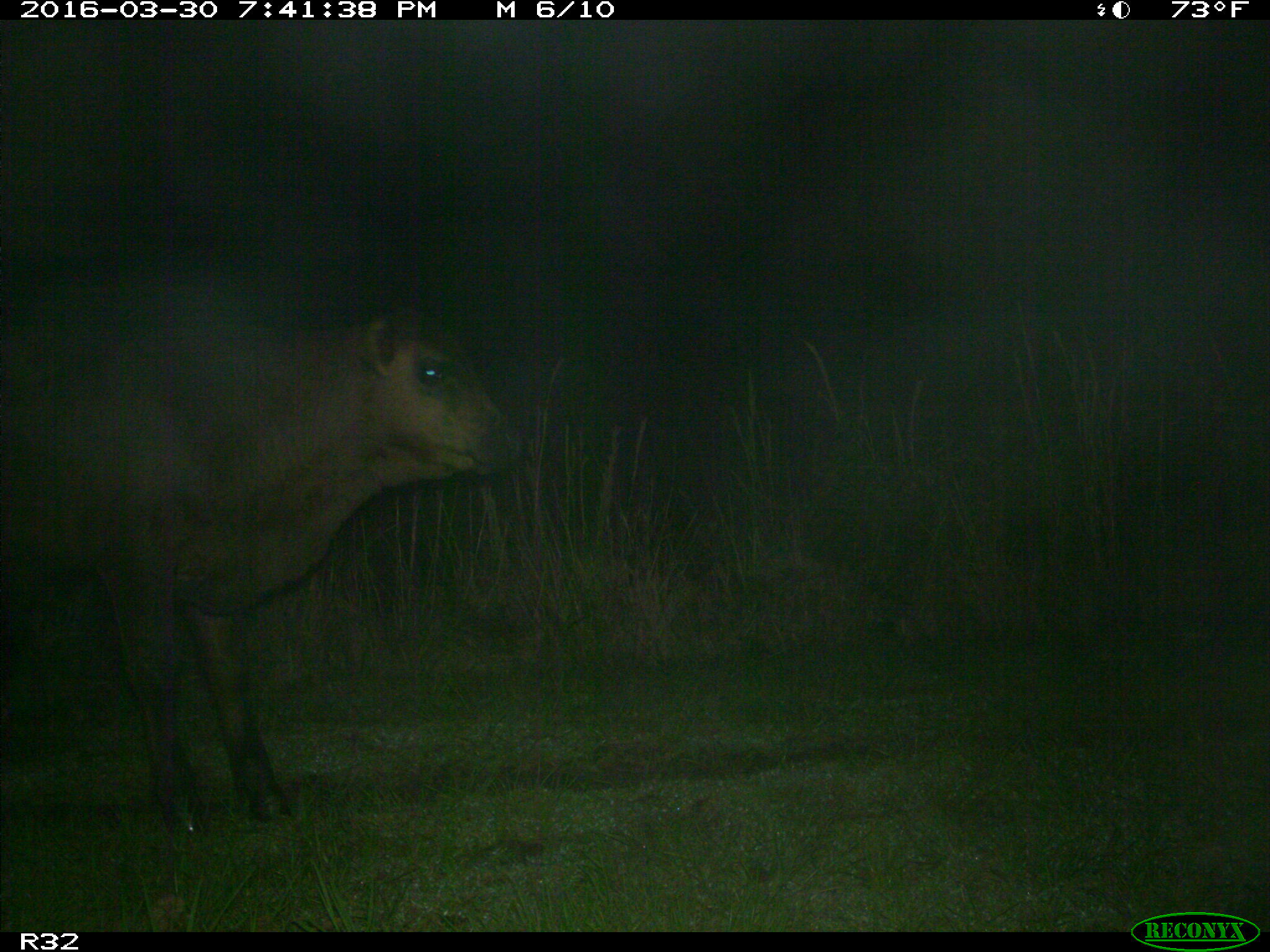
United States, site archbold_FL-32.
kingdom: Animalia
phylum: Chordata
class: Mammalia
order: Artiodactyla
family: Bovidae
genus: Bos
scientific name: Bos taurus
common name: domestic cow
Bos taurus (domestic cow).